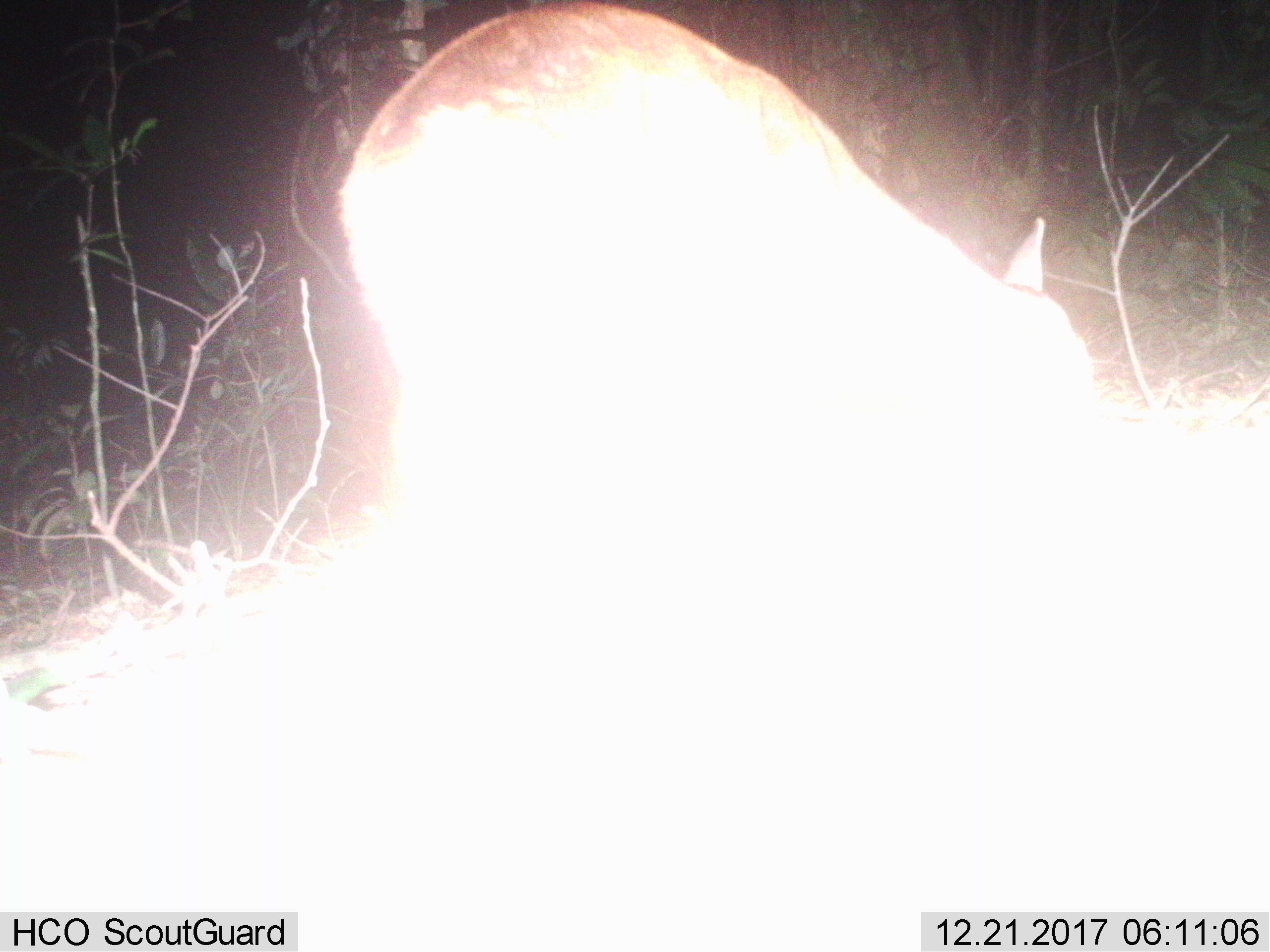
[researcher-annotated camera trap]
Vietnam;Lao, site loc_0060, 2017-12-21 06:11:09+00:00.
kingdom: Animalia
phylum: Chordata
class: Mammalia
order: Artiodactyla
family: Cervidae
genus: Muntiacus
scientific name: Muntiacus vuquangensis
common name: large-antlered muntjac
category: large antlered muntjac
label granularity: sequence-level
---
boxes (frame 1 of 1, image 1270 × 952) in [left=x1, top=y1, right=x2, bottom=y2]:
large antlered muntjac: [left=336, top=0, right=1095, bottom=511]